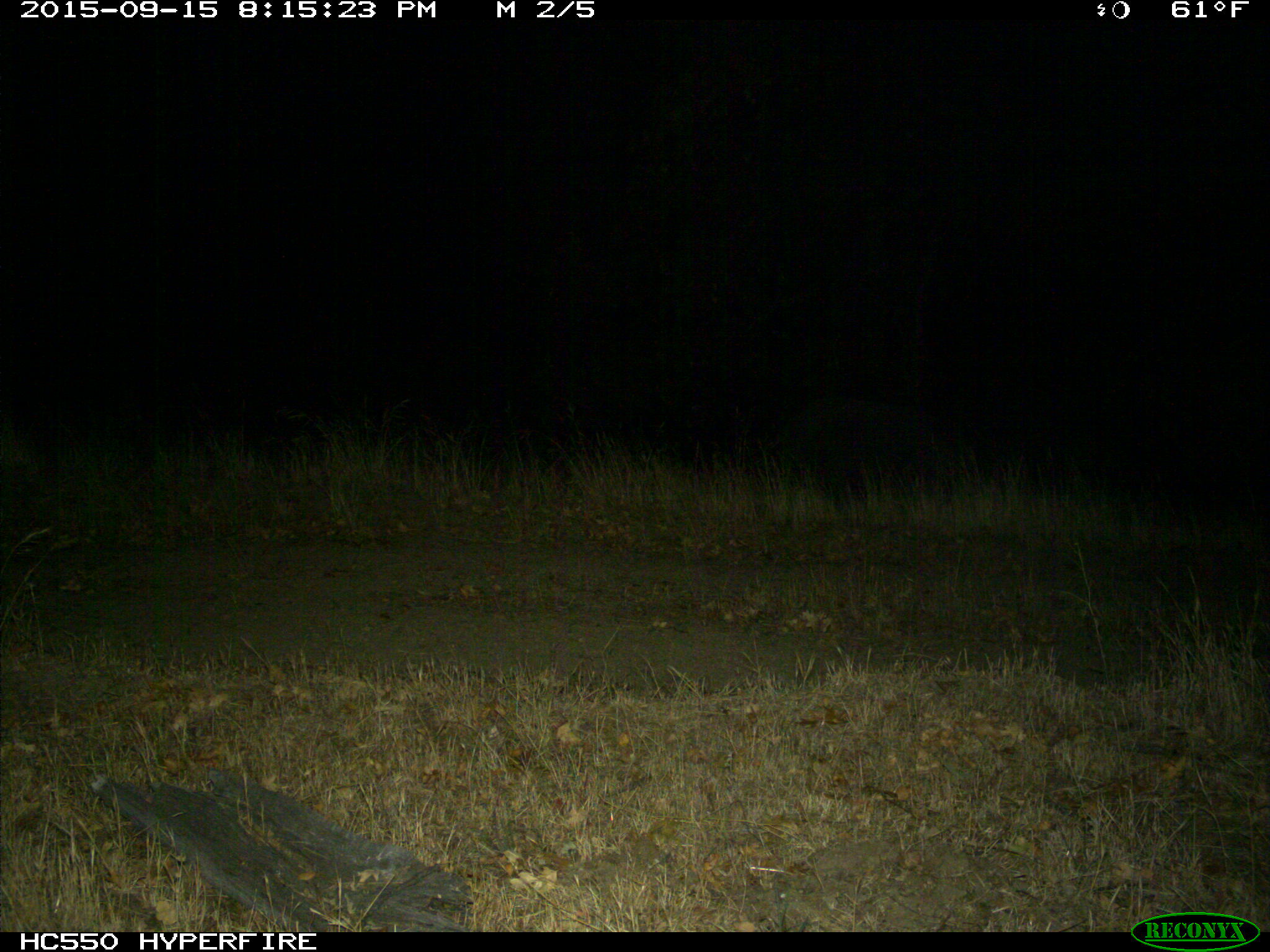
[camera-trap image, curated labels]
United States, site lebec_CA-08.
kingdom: Animalia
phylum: Chordata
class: Mammalia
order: Artiodactyla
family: Suidae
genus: Sus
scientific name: Sus scrofa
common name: wild boar